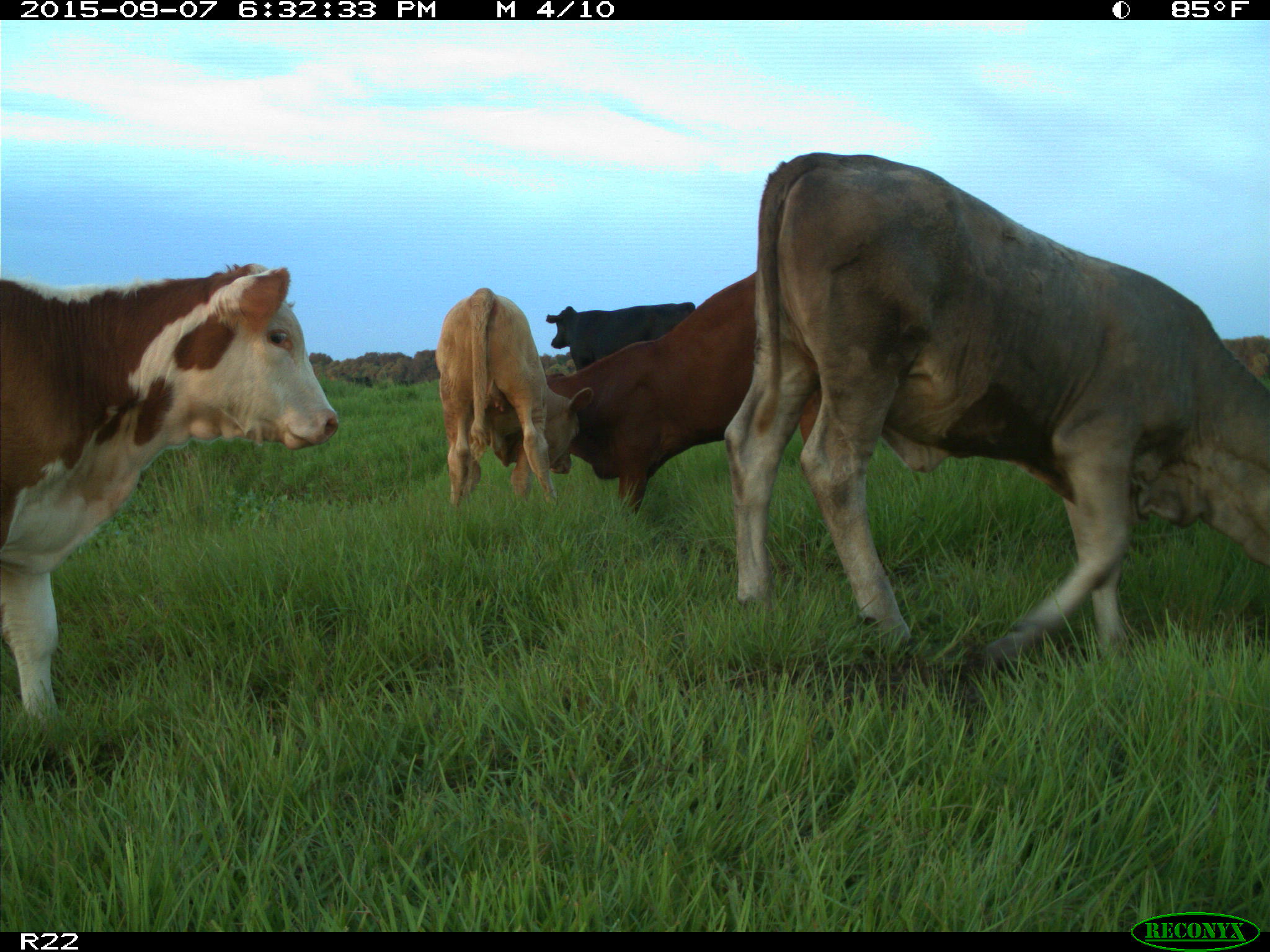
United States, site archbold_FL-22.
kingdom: Animalia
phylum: Chordata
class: Mammalia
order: Artiodactyla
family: Bovidae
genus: Bos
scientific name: Bos taurus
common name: domestic cow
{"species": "Bos taurus (domestic cow)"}